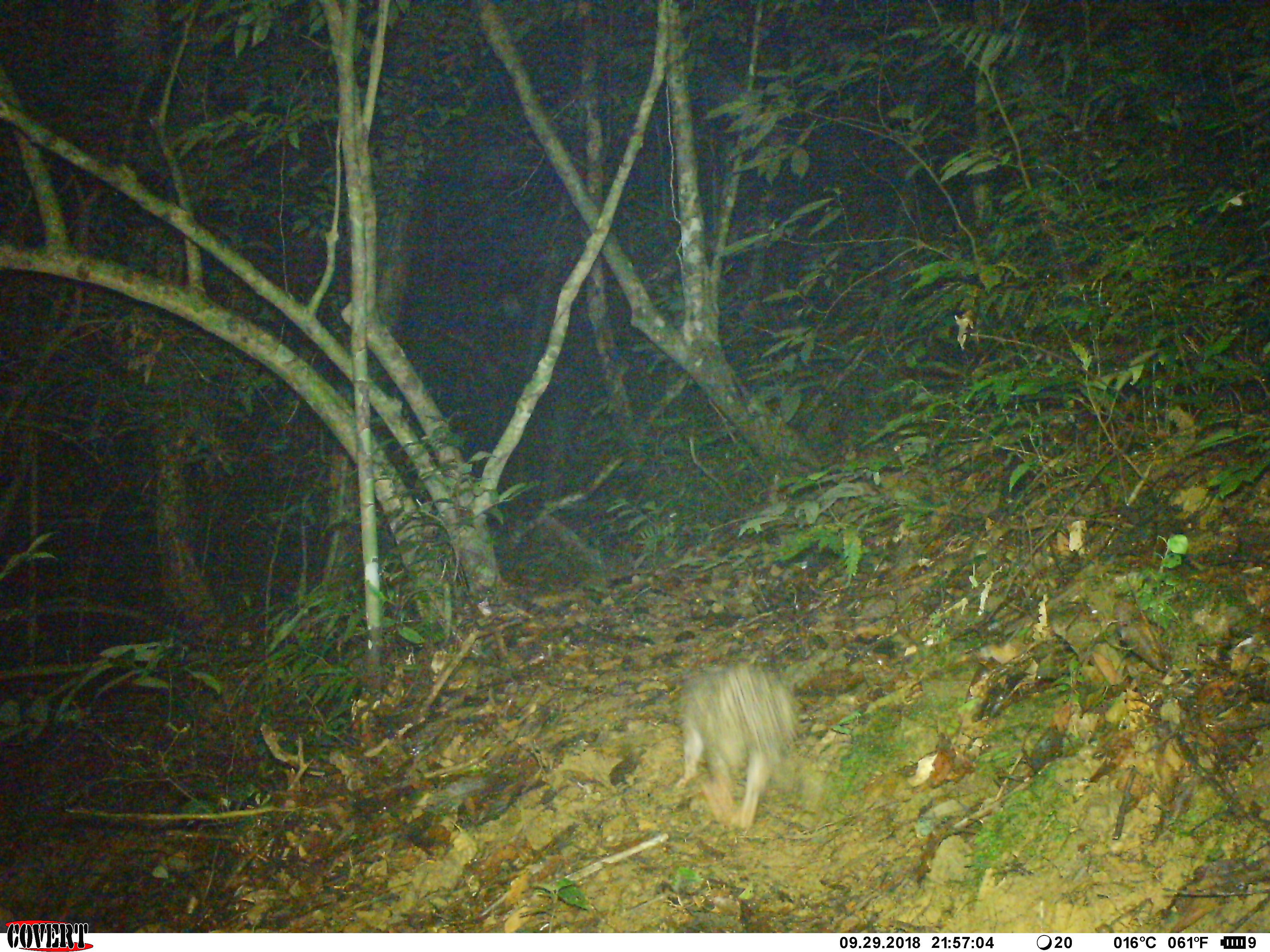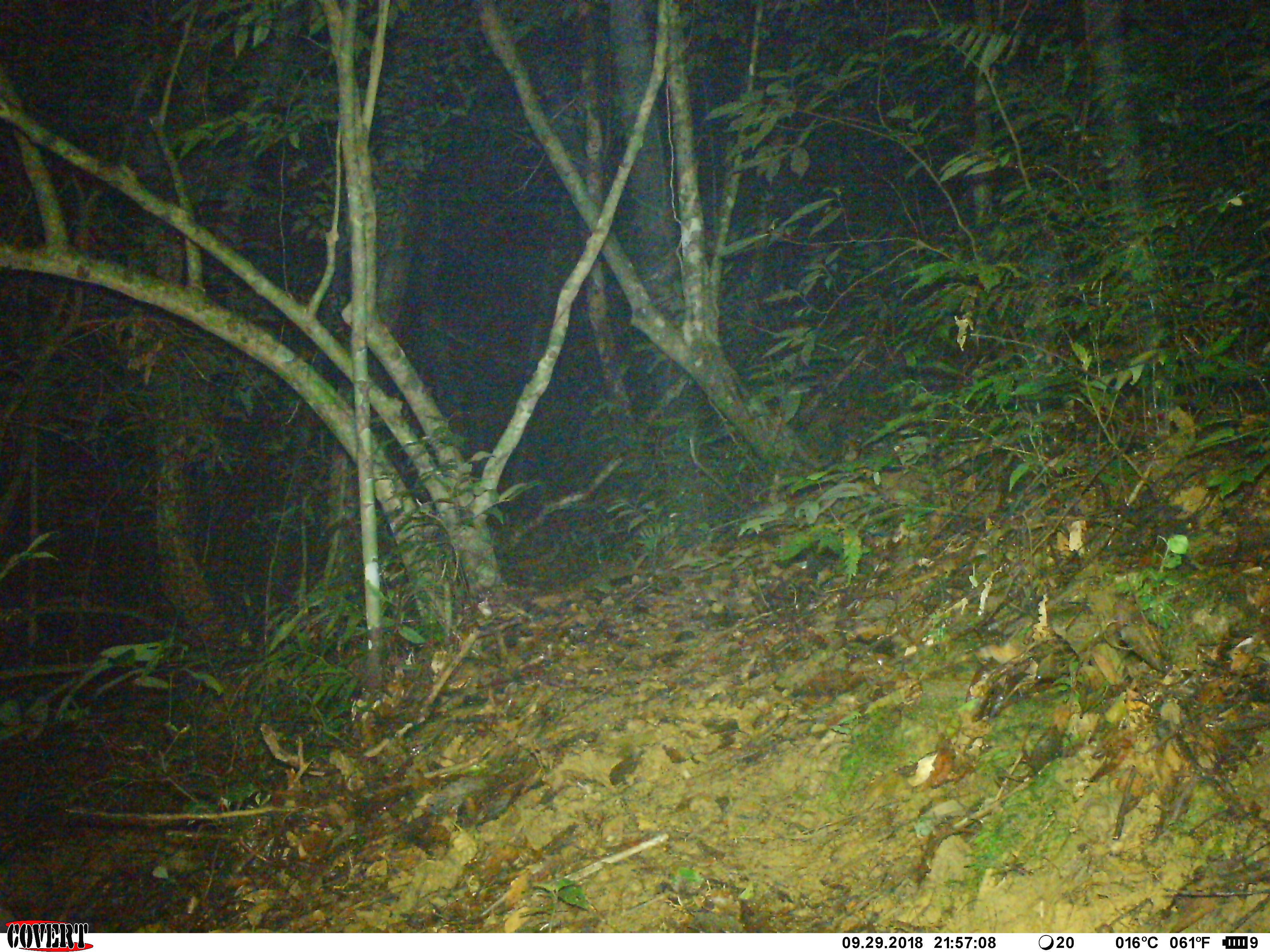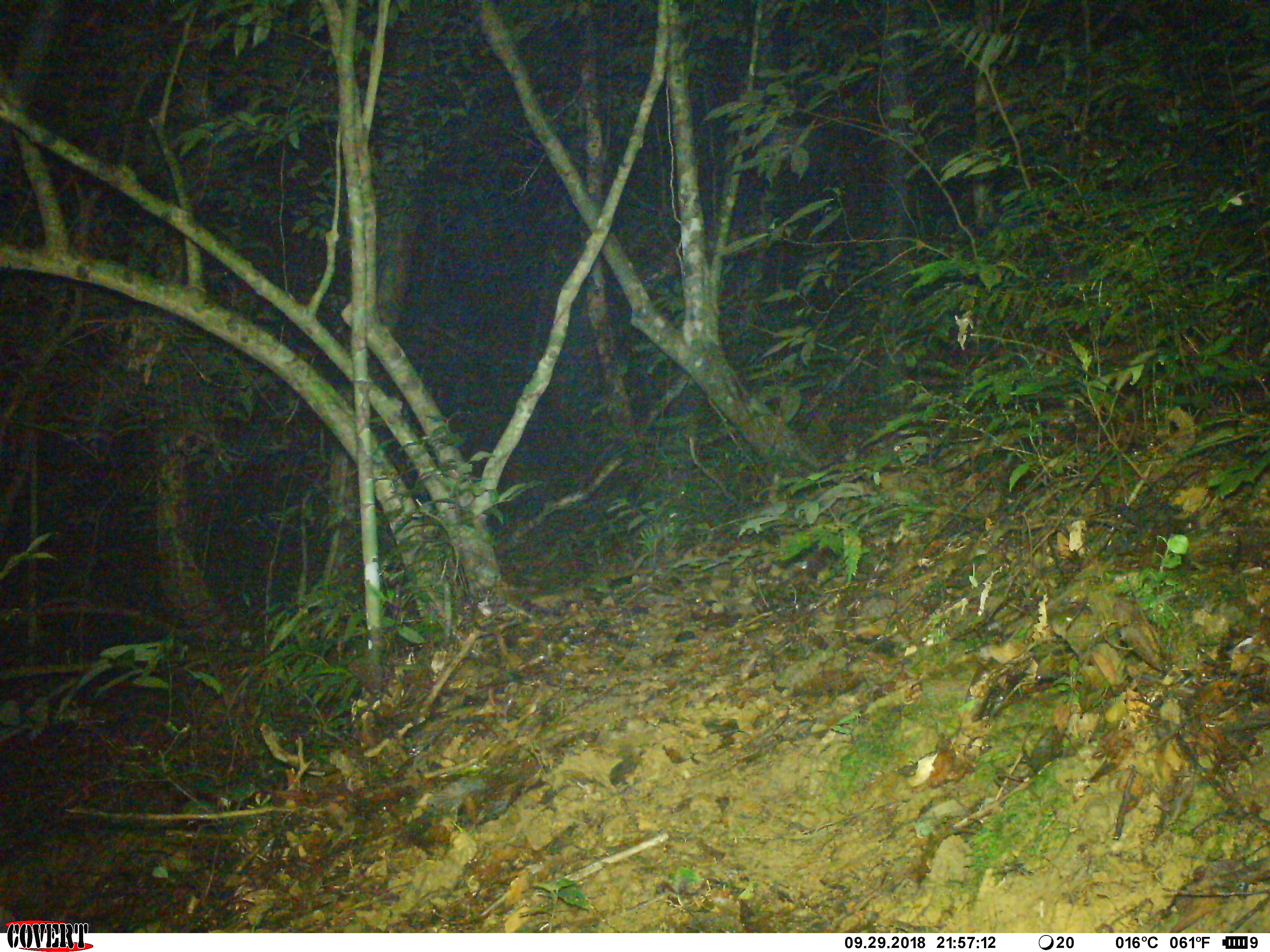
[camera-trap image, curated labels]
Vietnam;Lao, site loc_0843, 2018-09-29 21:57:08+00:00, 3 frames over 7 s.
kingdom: Animalia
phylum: Chordata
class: Mammalia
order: Rodentia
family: Hystricidae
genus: Atherurus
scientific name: Atherurus macrourus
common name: asiatic brush-tailed porcupine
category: asiatic brush tailed porcupine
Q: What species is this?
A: Asiatic brush tailed porcupine (asiatic brush-tailed porcupine) (Atherurus macrourus).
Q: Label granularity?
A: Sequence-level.